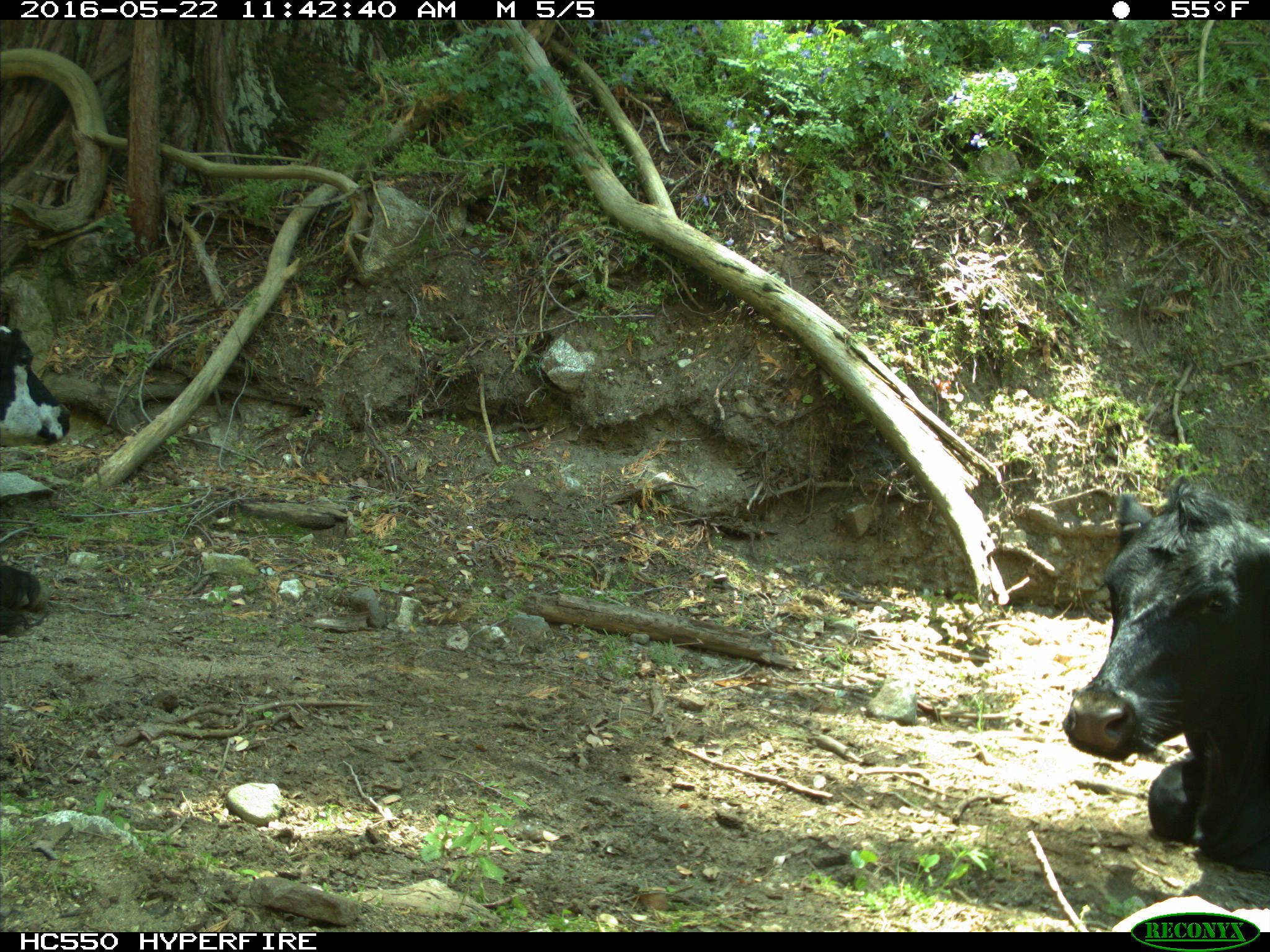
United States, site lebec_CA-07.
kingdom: Animalia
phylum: Chordata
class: Mammalia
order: Artiodactyla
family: Bovidae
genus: Bos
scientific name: Bos taurus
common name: domestic cow